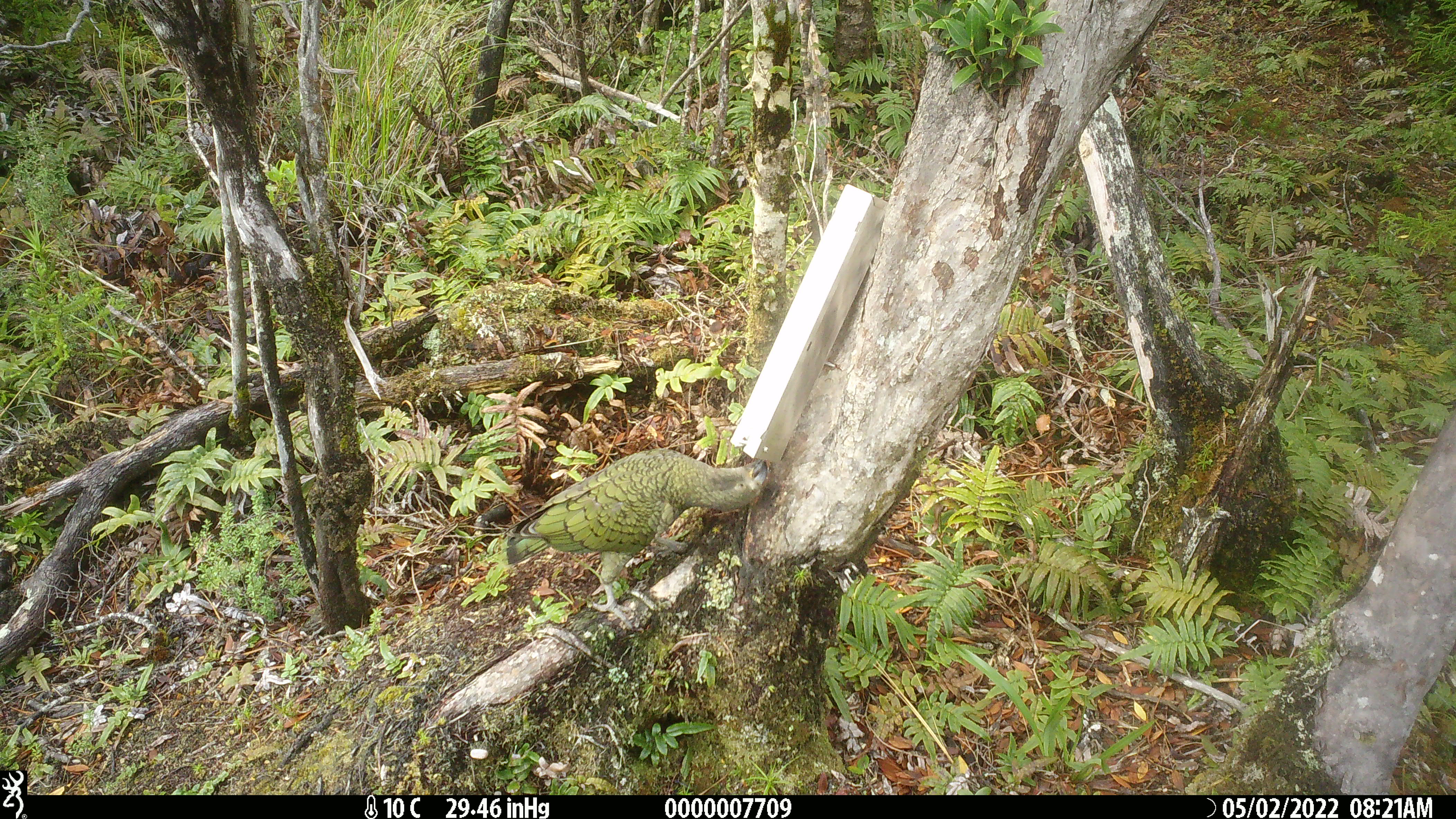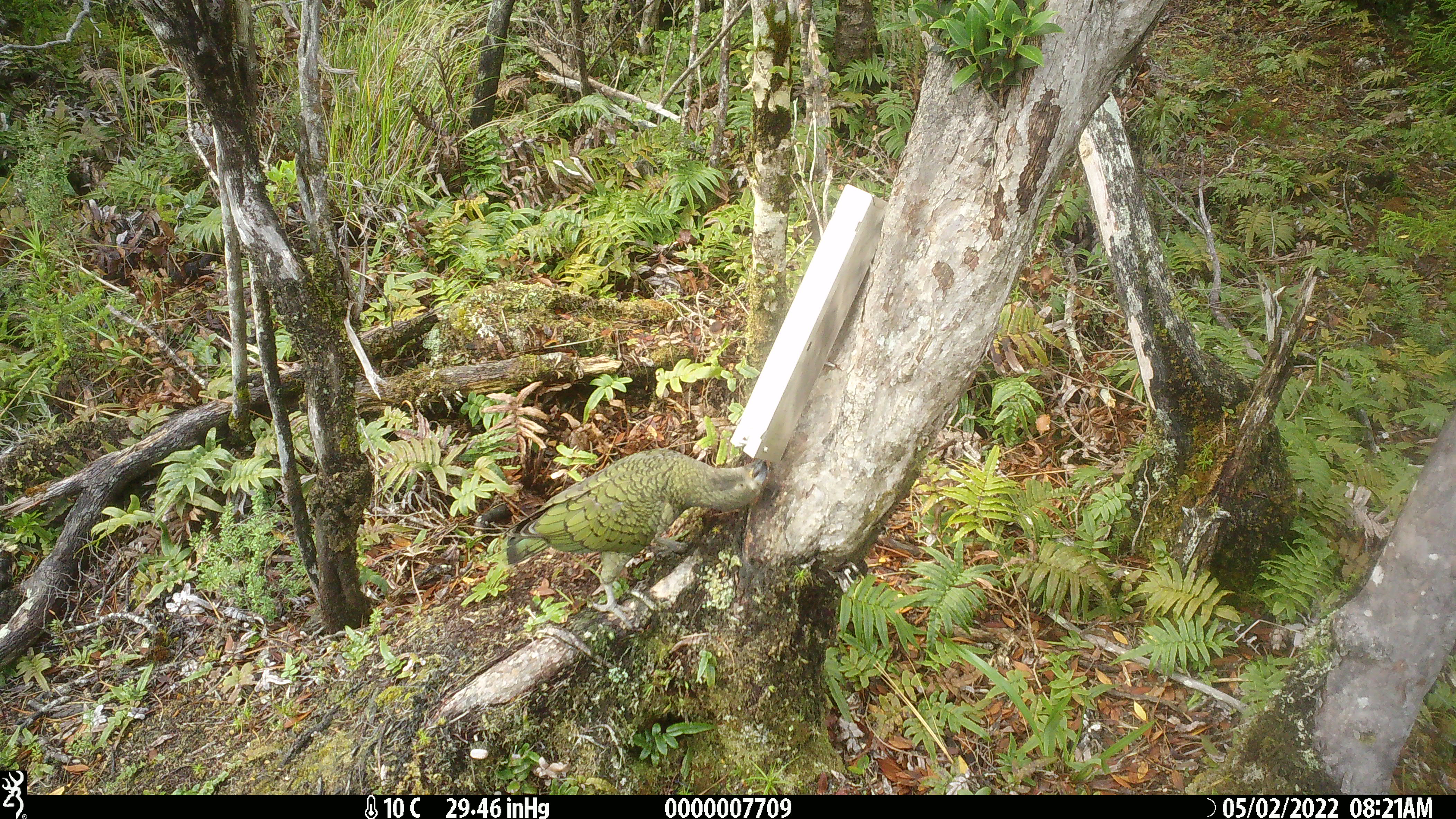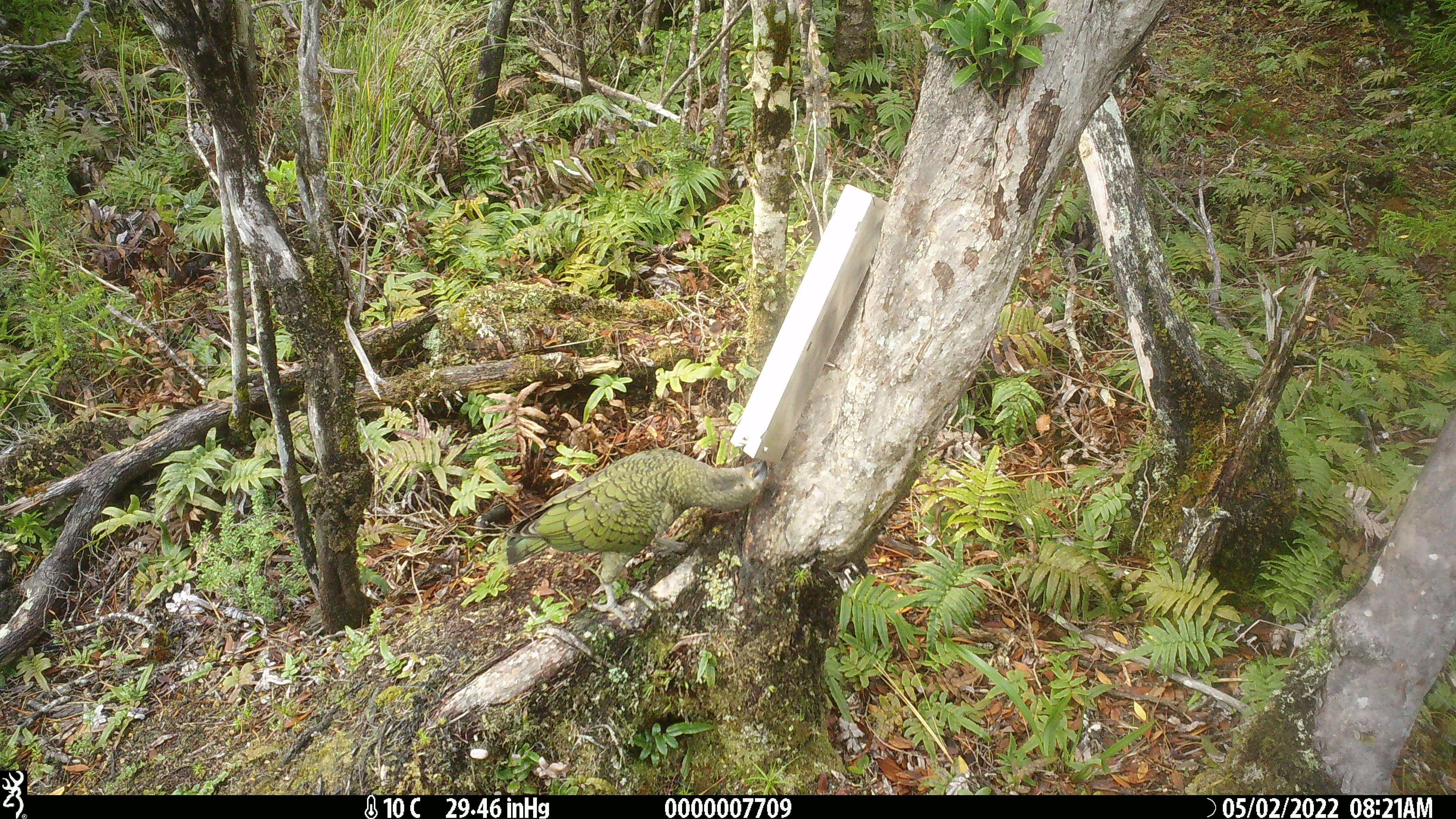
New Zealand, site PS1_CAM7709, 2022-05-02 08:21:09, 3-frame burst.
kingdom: Animalia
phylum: Chordata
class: Aves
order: Psittaciformes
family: Strigopidae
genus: Nestor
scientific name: Nestor notabilis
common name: kea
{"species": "kea (Nestor notabilis)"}